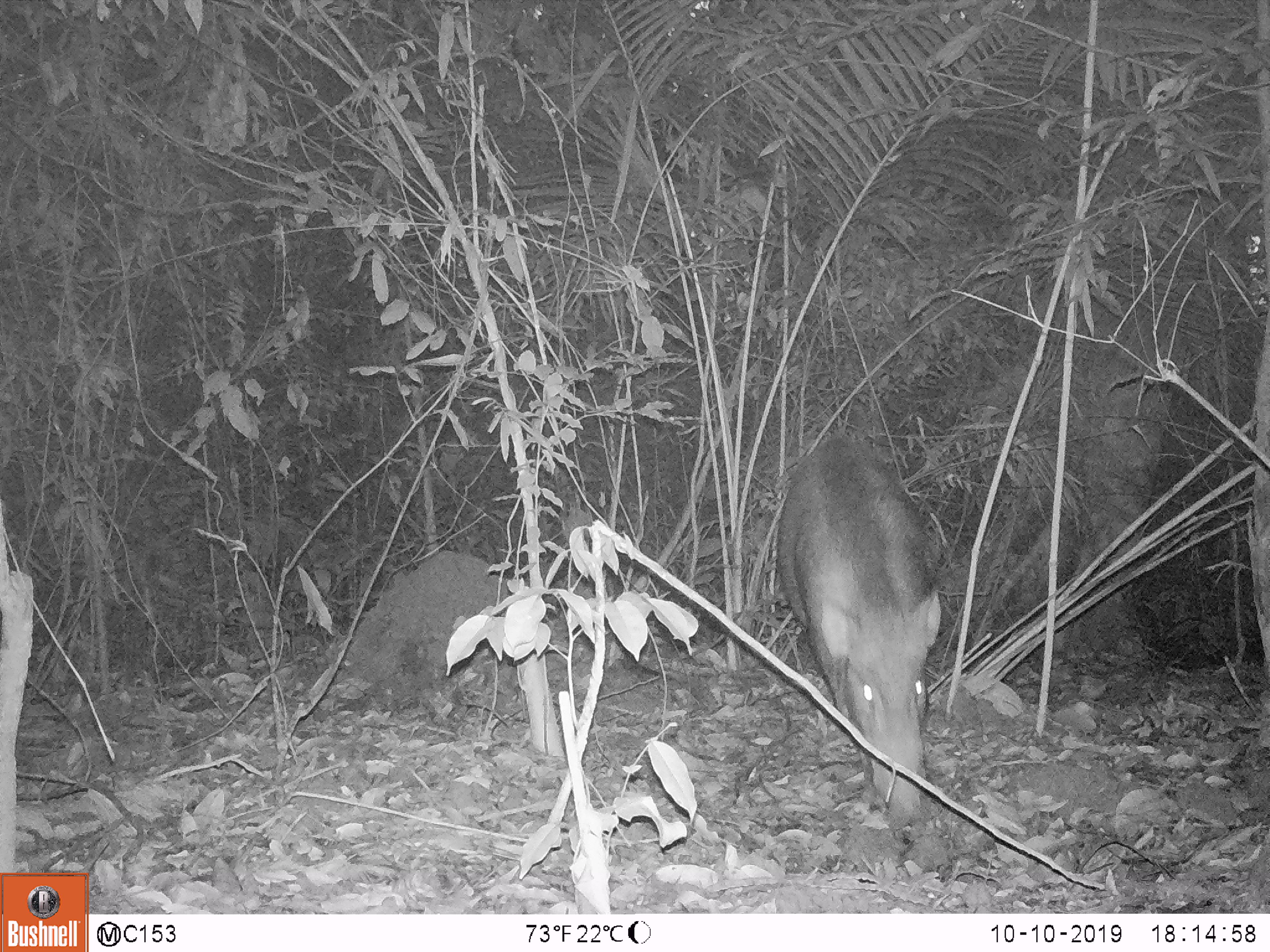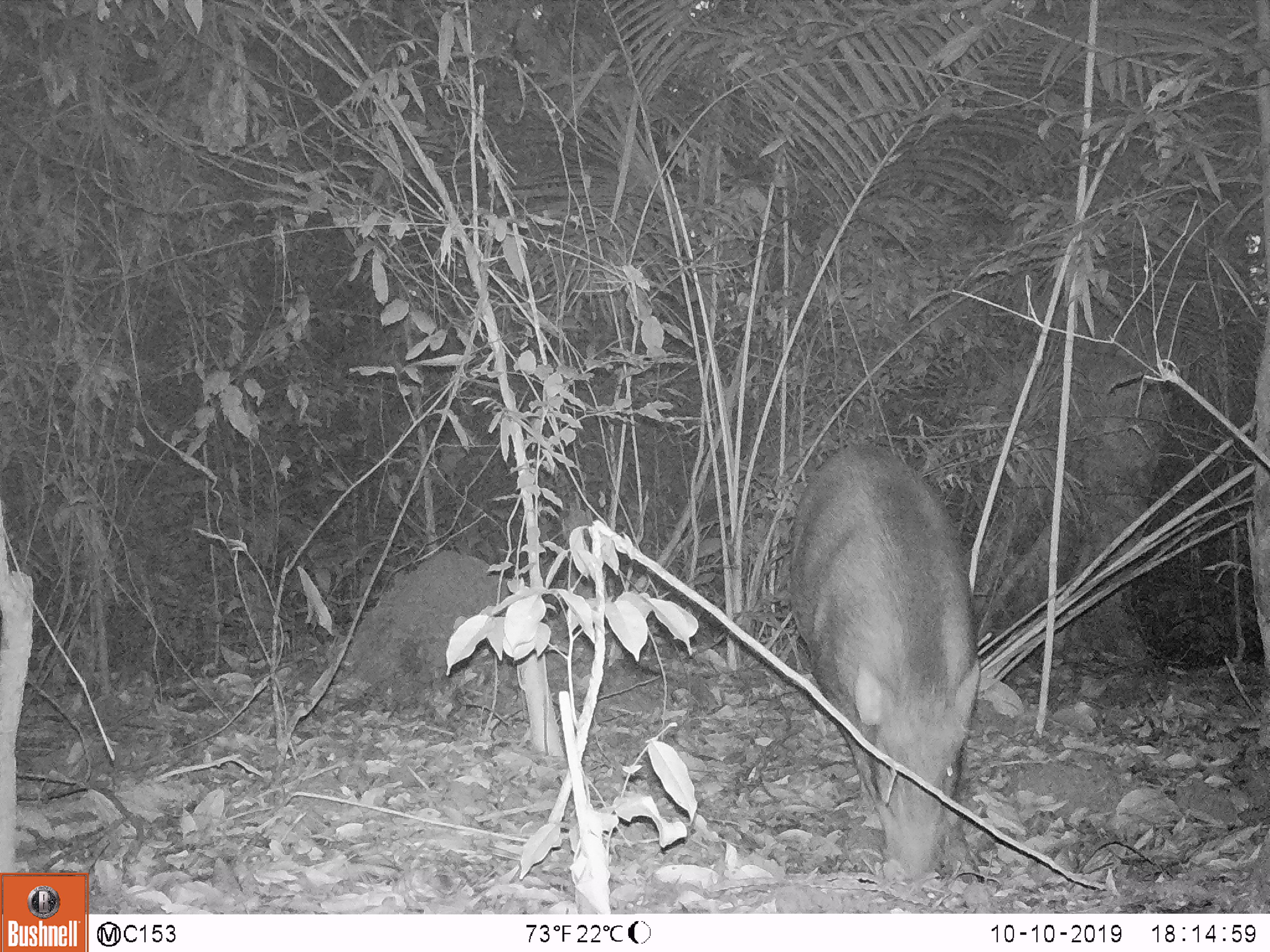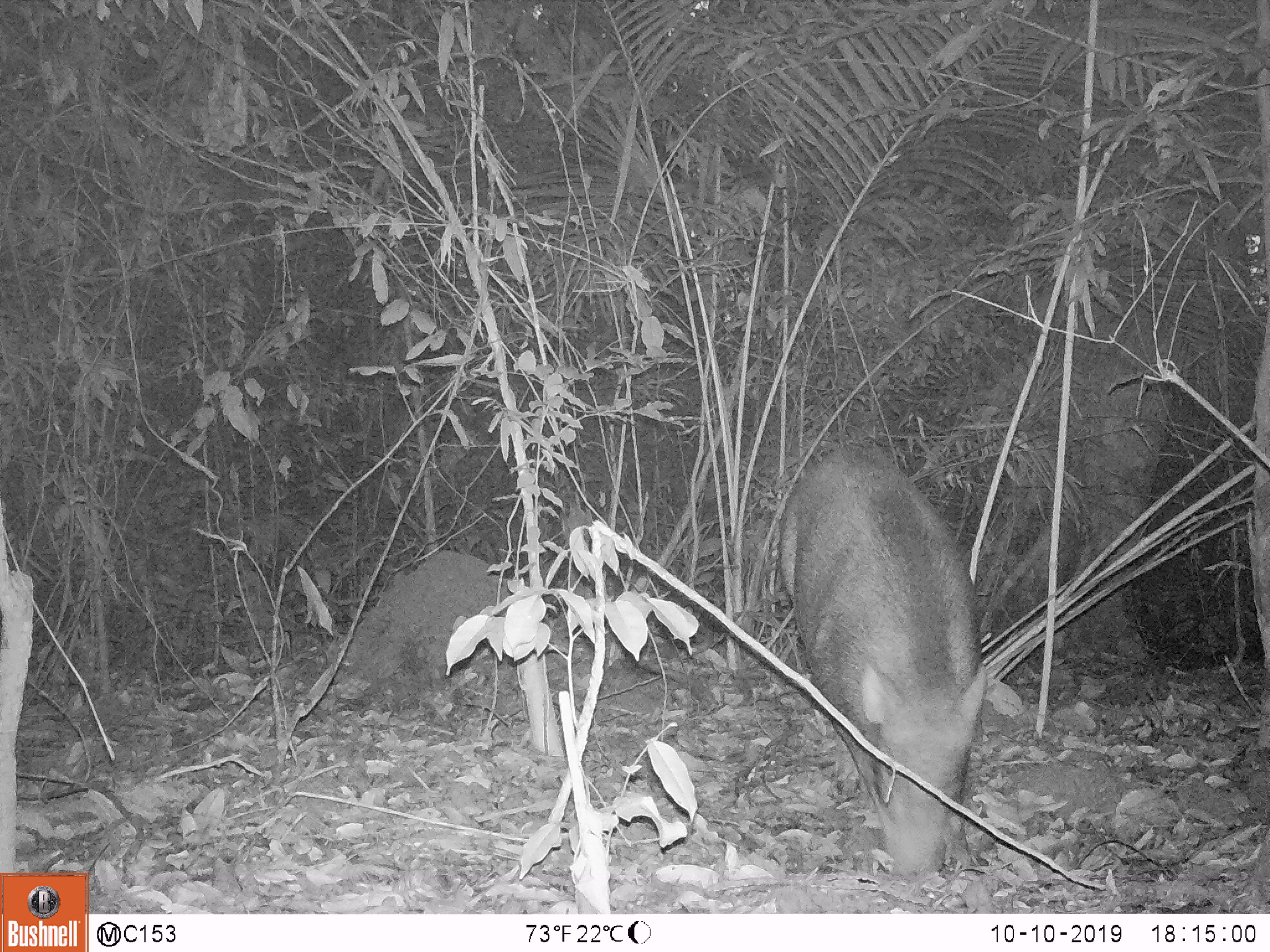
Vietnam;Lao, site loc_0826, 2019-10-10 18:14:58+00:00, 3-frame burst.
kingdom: Animalia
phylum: Chordata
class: Mammalia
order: Artiodactyla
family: Suidae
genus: Sus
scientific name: Sus scrofa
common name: eurasian wild pig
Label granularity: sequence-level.